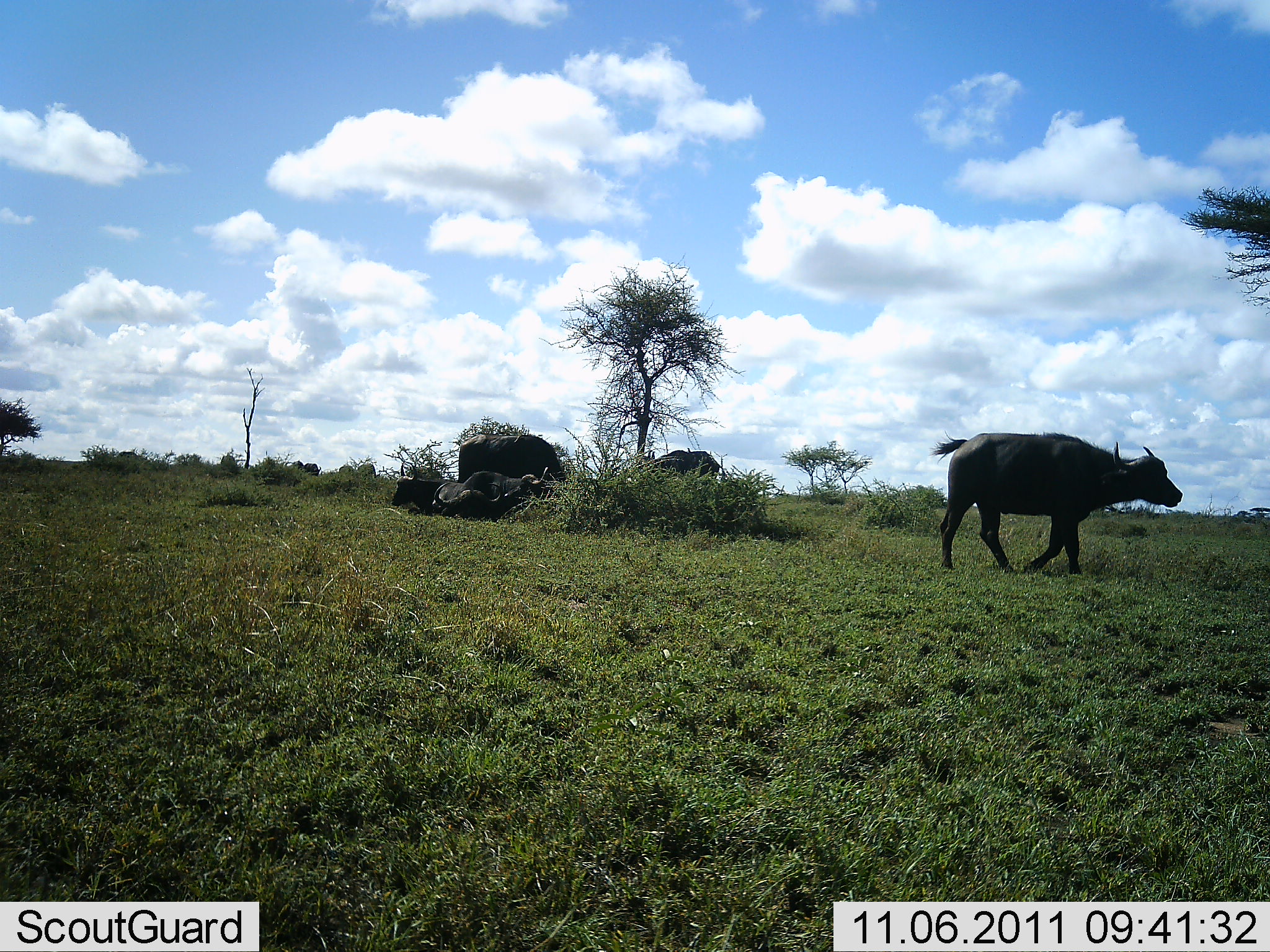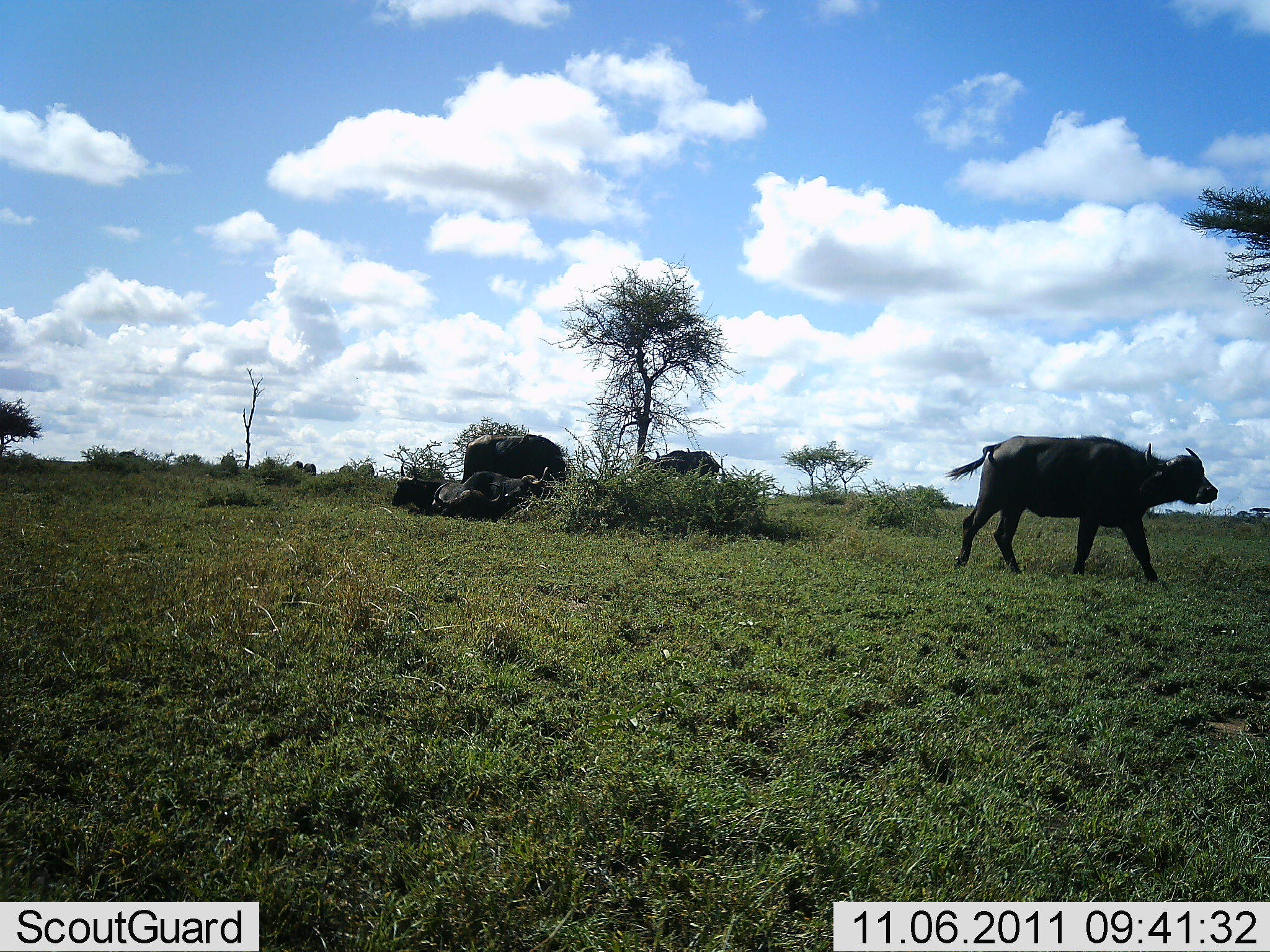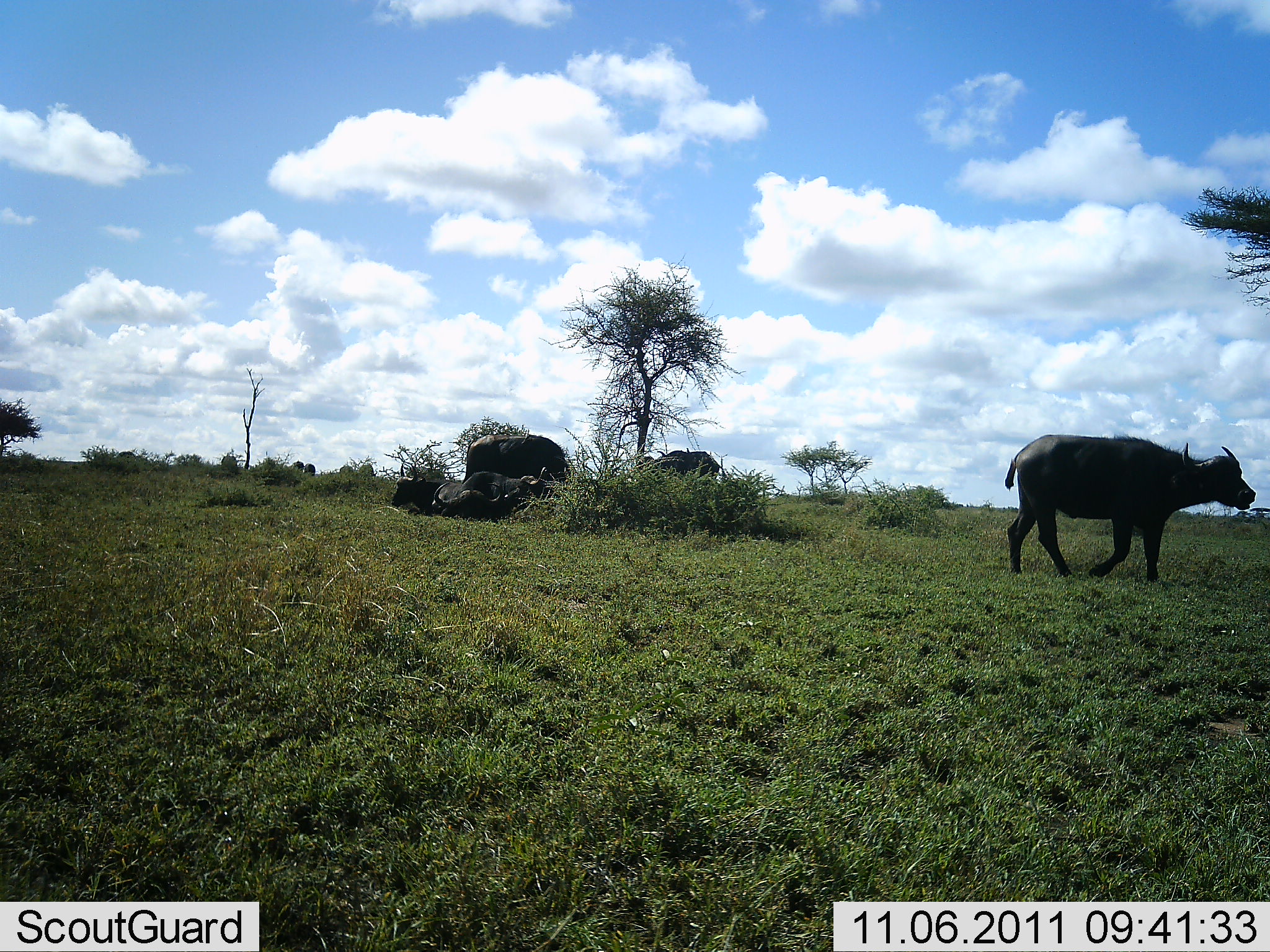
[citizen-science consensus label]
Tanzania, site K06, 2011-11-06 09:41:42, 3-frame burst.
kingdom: Animalia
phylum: Chordata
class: Mammalia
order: Artiodactyla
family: Bovidae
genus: Syncerus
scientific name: Syncerus caffer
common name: cape buffalo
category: buffalo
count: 3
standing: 50%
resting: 17%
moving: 75%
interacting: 0%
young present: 0%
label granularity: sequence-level